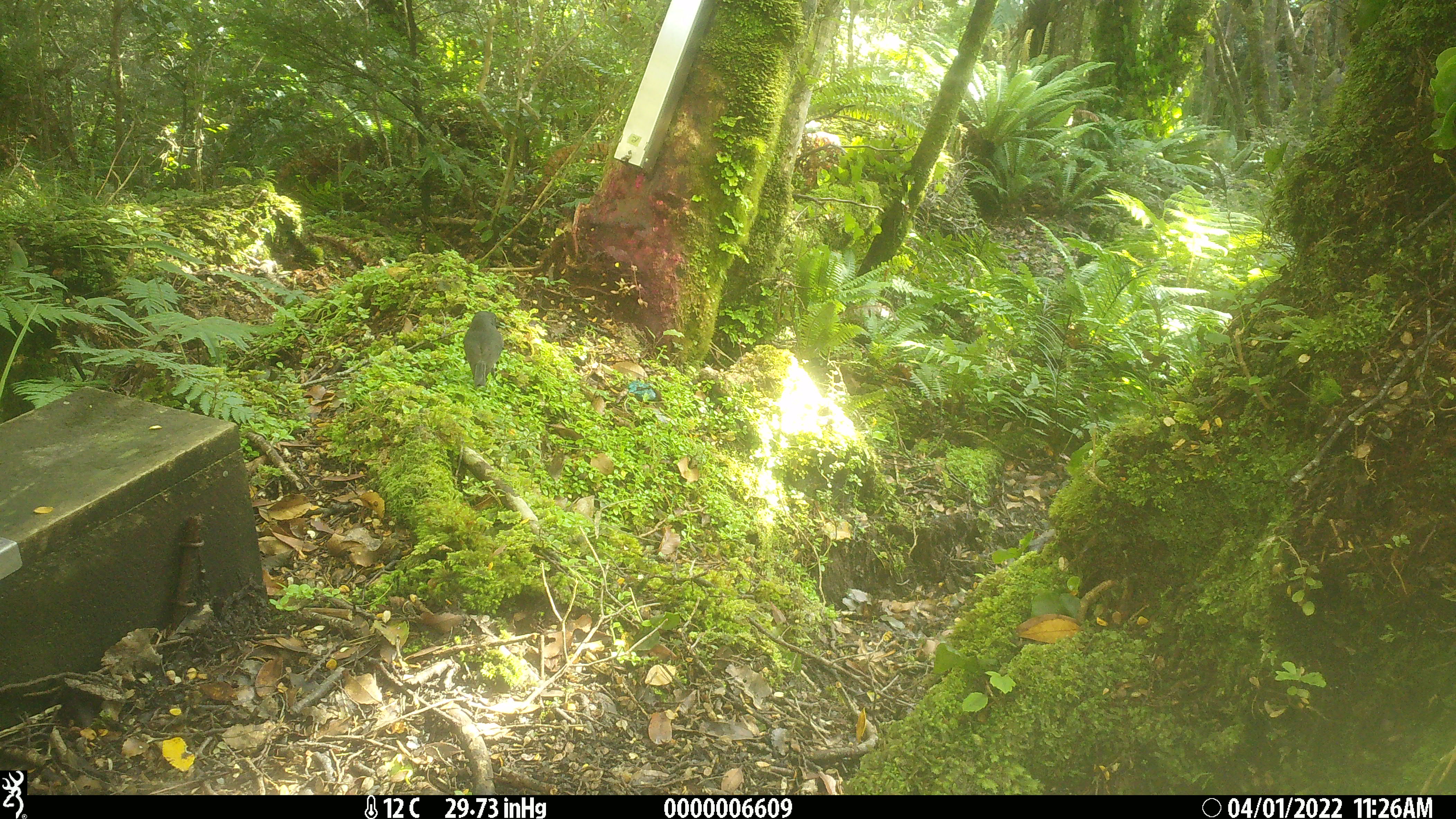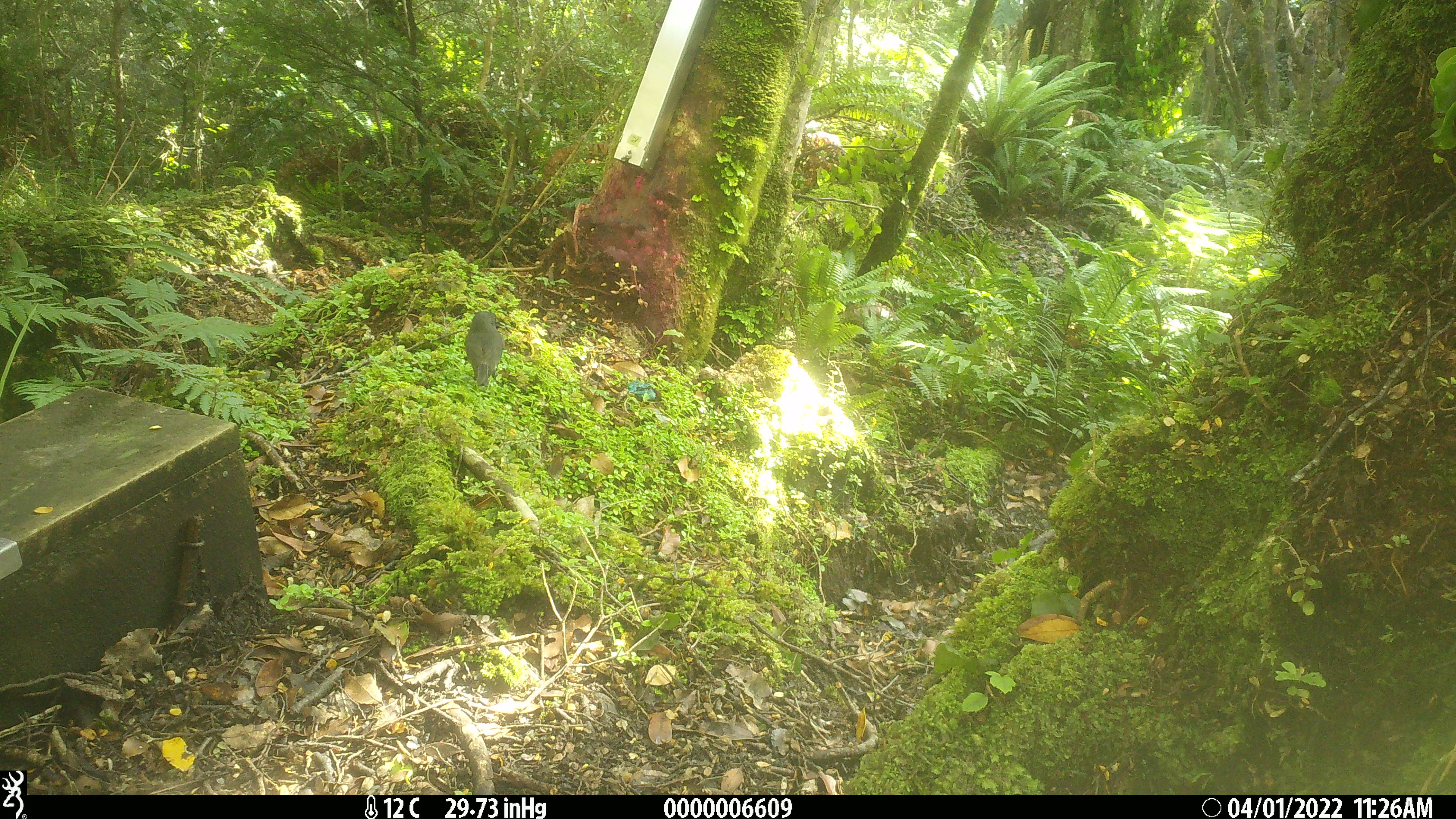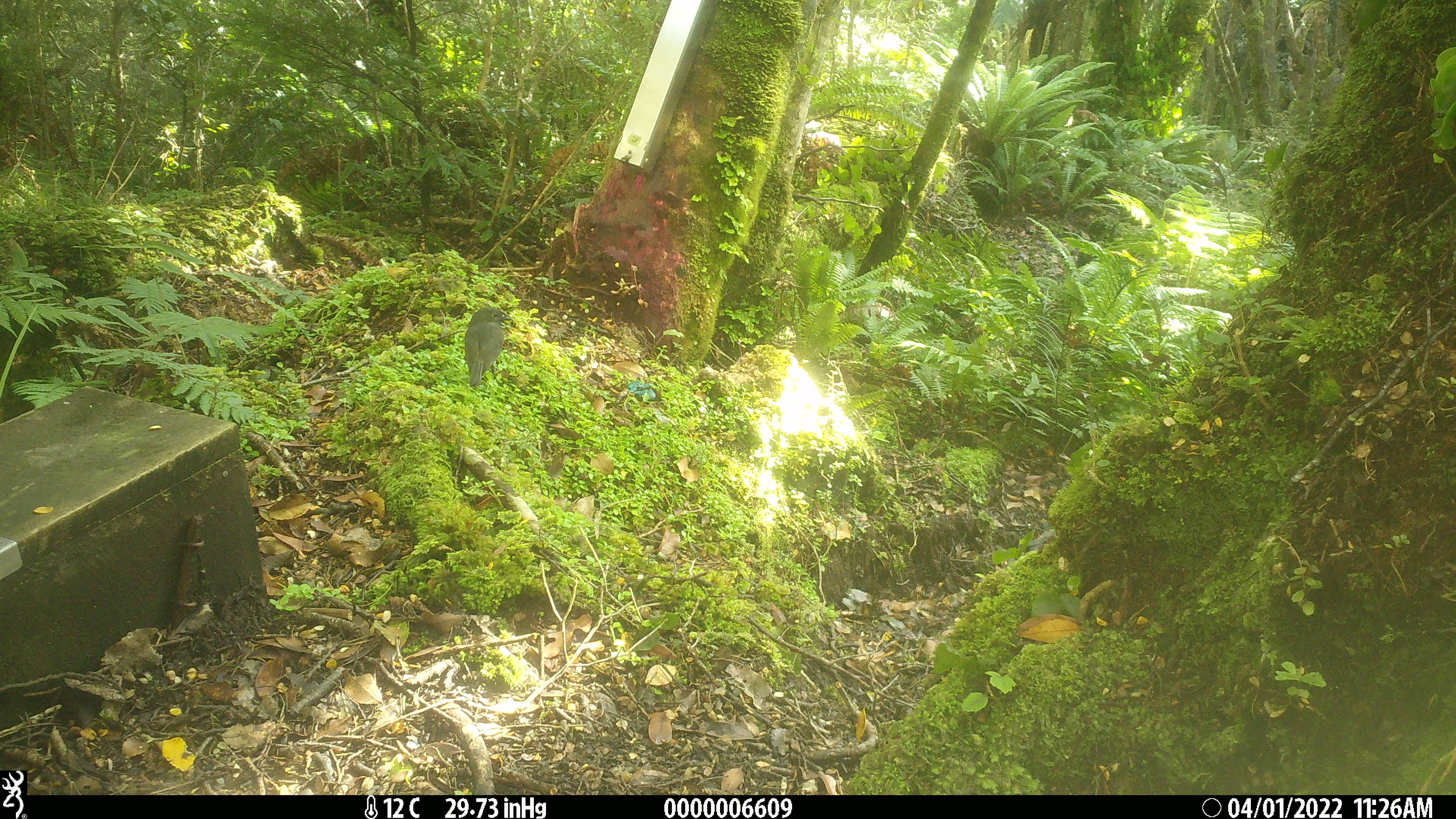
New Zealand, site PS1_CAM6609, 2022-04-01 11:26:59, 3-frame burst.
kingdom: Animalia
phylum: Chordata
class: Aves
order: Passeriformes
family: Petroicidae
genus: Petroica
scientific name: Petroica australis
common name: new zealand robin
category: robin